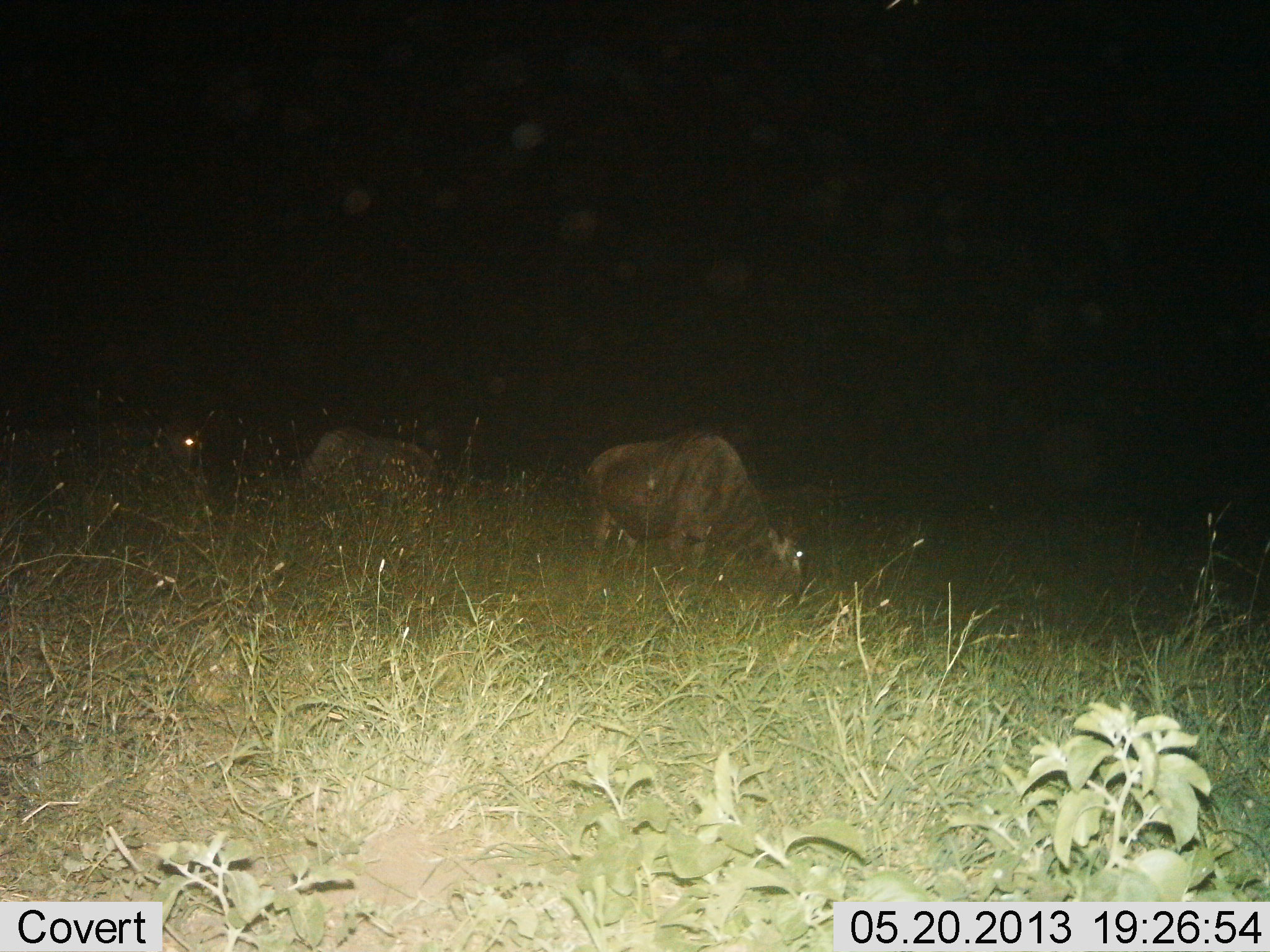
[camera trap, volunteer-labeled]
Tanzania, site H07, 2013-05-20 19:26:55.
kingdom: Animalia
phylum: Chordata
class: Mammalia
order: Artiodactyla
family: Bovidae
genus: Connochaetes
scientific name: Connochaetes taurinus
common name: blue wildebeest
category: wildebeest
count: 3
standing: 25%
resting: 0%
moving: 8%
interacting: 0%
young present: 0%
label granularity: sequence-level